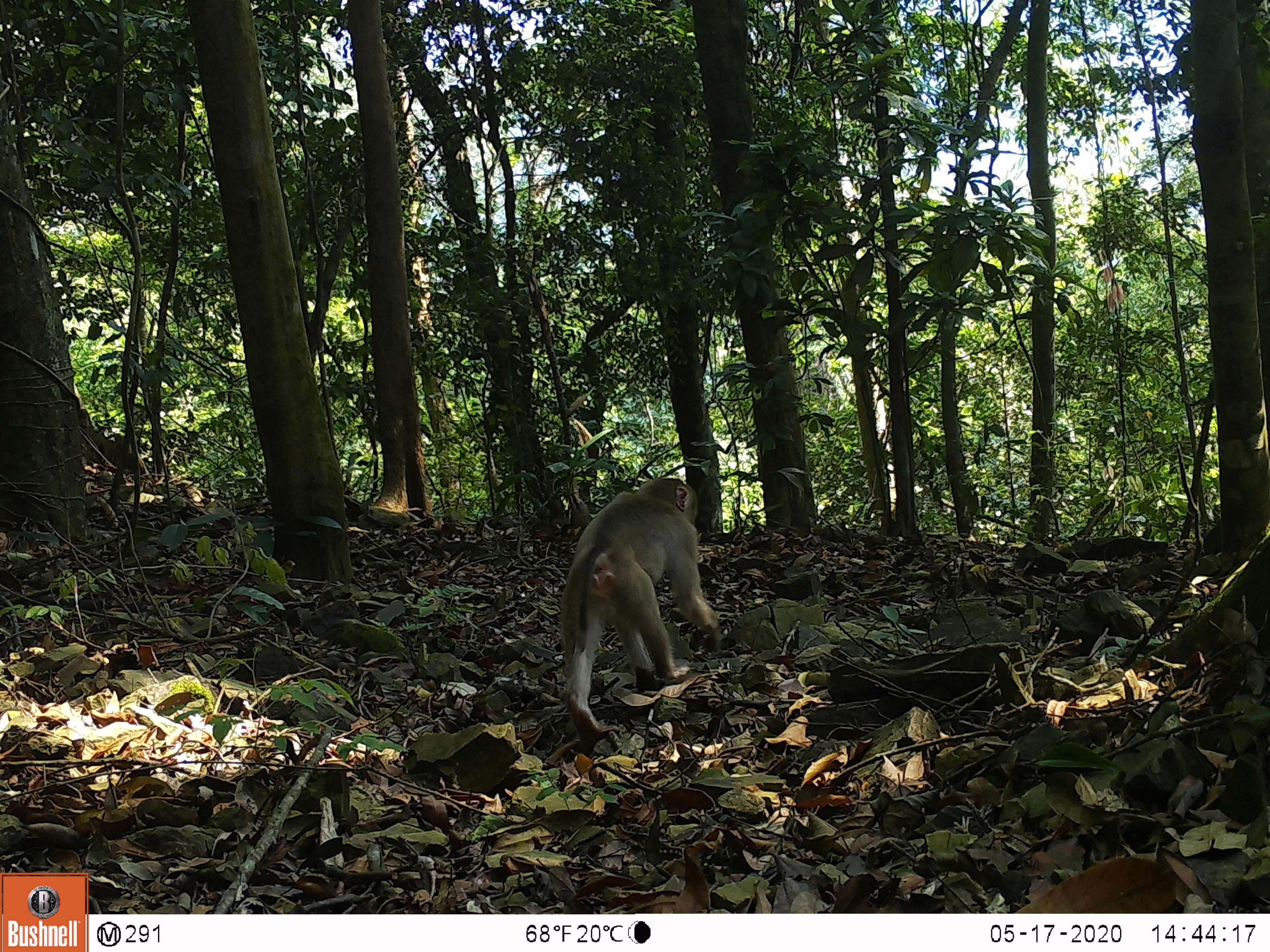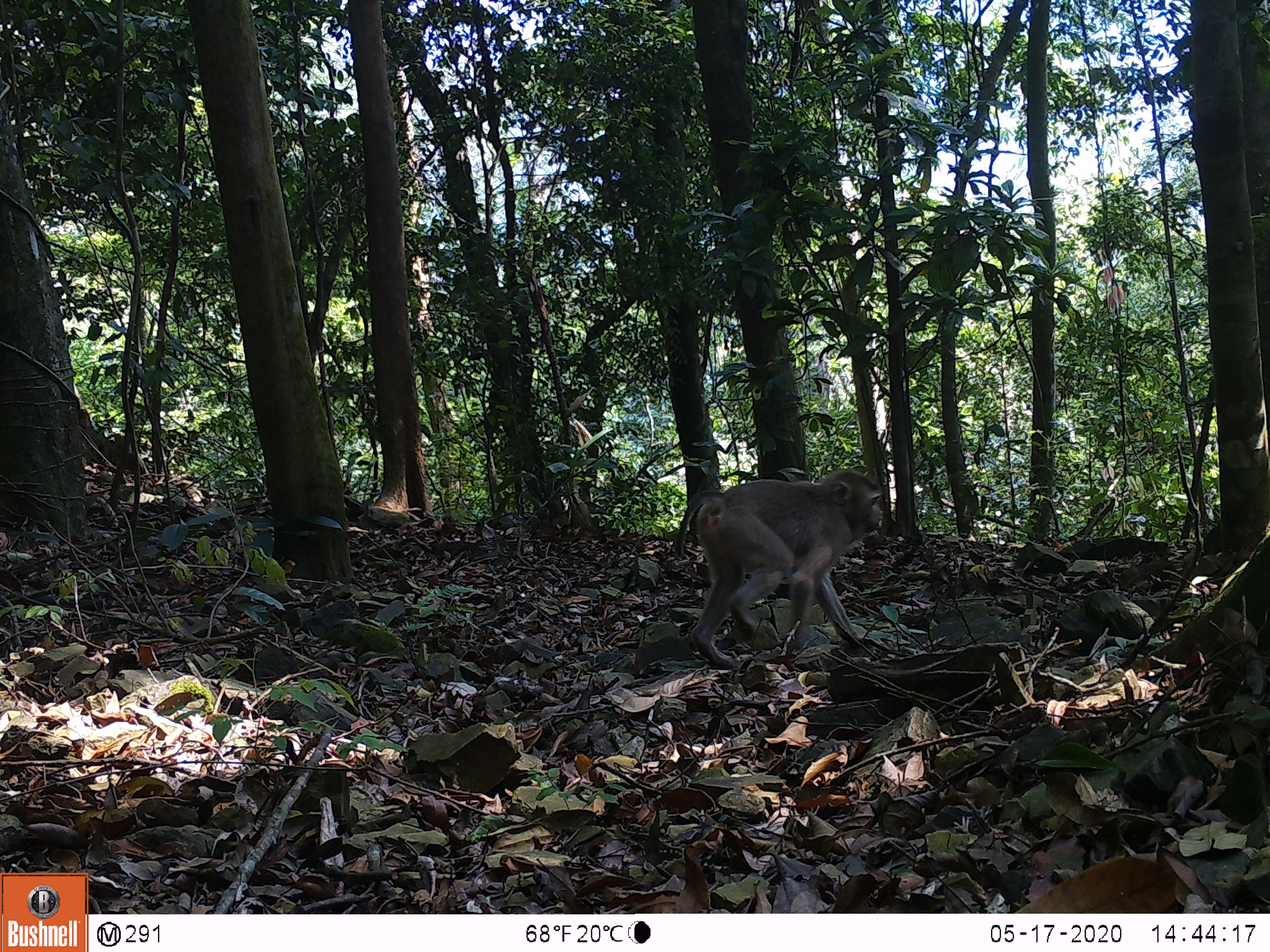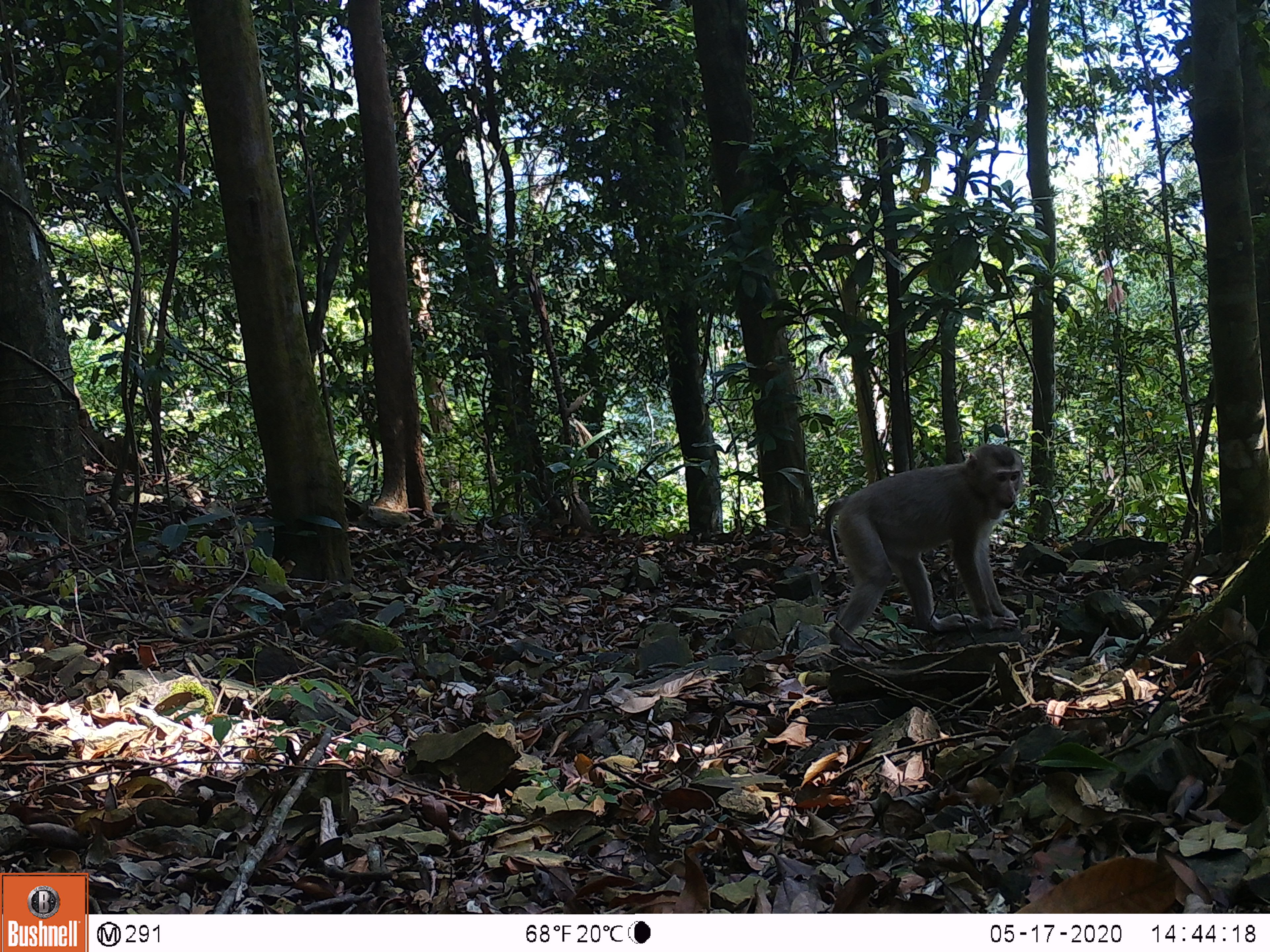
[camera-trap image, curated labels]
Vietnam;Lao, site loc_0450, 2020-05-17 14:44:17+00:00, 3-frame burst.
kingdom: Animalia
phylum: Chordata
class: Mammalia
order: Primates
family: Cercopithecidae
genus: Macaca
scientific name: Macaca nemestrina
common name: pig-tailed macaque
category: pig tailed macaque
Pig tailed macaque (pig-tailed macaque) (Macaca nemestrina). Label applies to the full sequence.